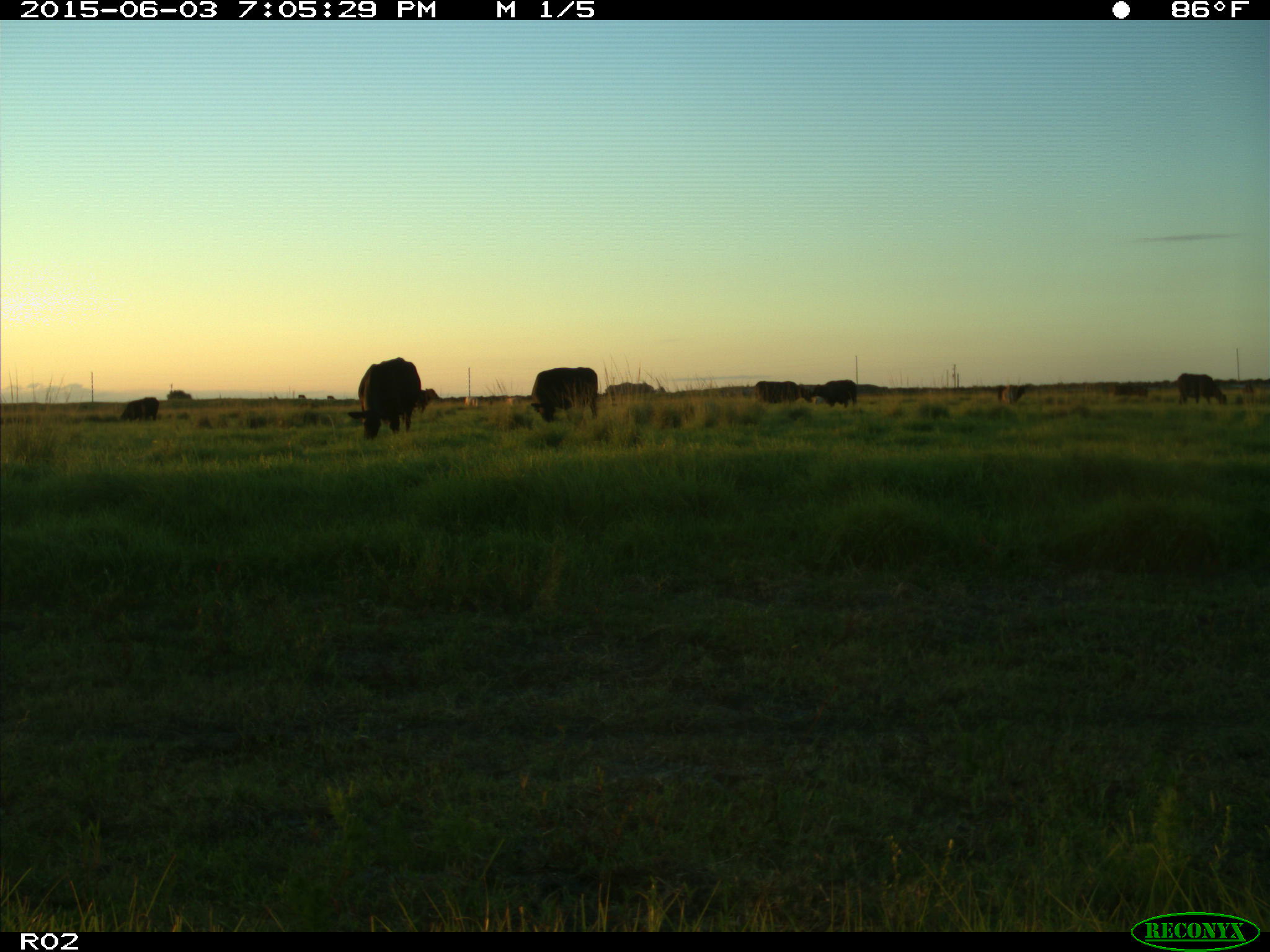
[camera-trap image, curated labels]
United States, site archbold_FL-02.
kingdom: Animalia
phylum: Chordata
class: Mammalia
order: Artiodactyla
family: Bovidae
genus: Bos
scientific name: Bos taurus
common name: domestic cow